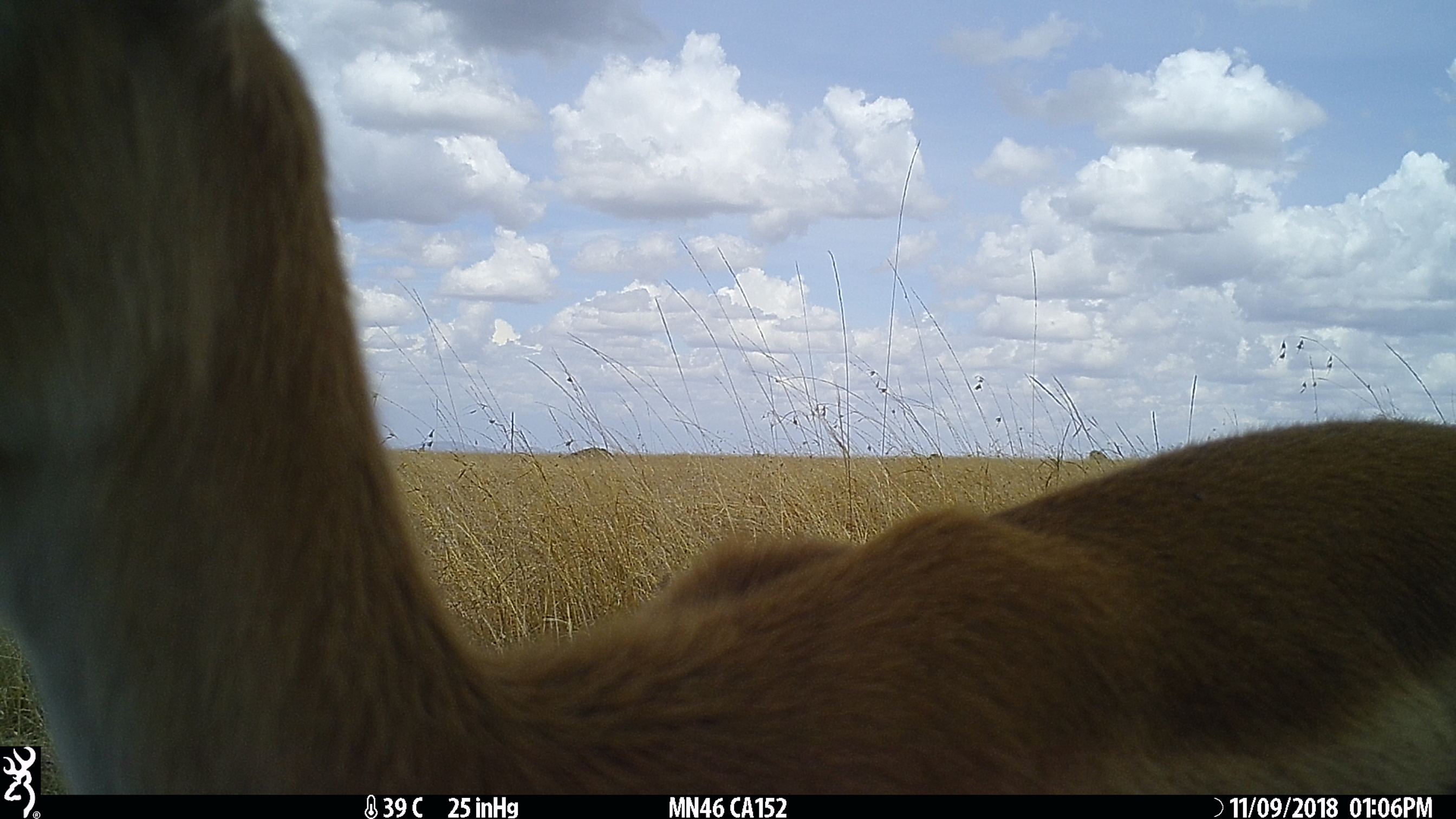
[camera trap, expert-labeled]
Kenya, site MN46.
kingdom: Animalia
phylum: Chordata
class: Mammalia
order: Artiodactyla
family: Bovidae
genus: Eudorcas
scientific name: Eudorcas thomsonii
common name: thomon's gazelle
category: gazelle thomsons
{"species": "gazelle thomsons (thomon's gazelle) (Eudorcas thomsonii)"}